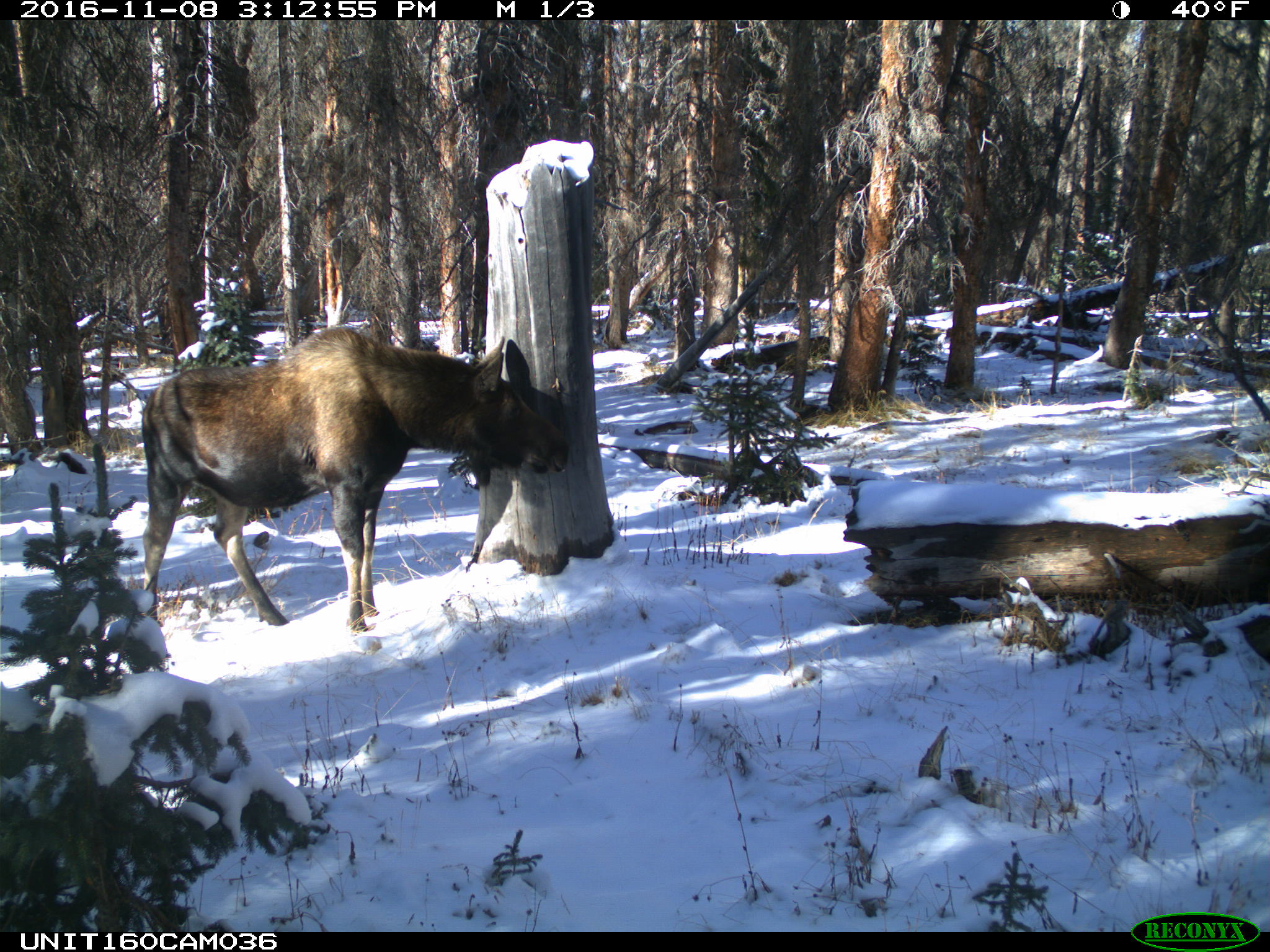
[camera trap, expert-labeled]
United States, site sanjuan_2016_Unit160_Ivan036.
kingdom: Animalia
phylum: Chordata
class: Mammalia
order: Artiodactyla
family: Cervidae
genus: Alces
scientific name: Alces alces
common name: moose